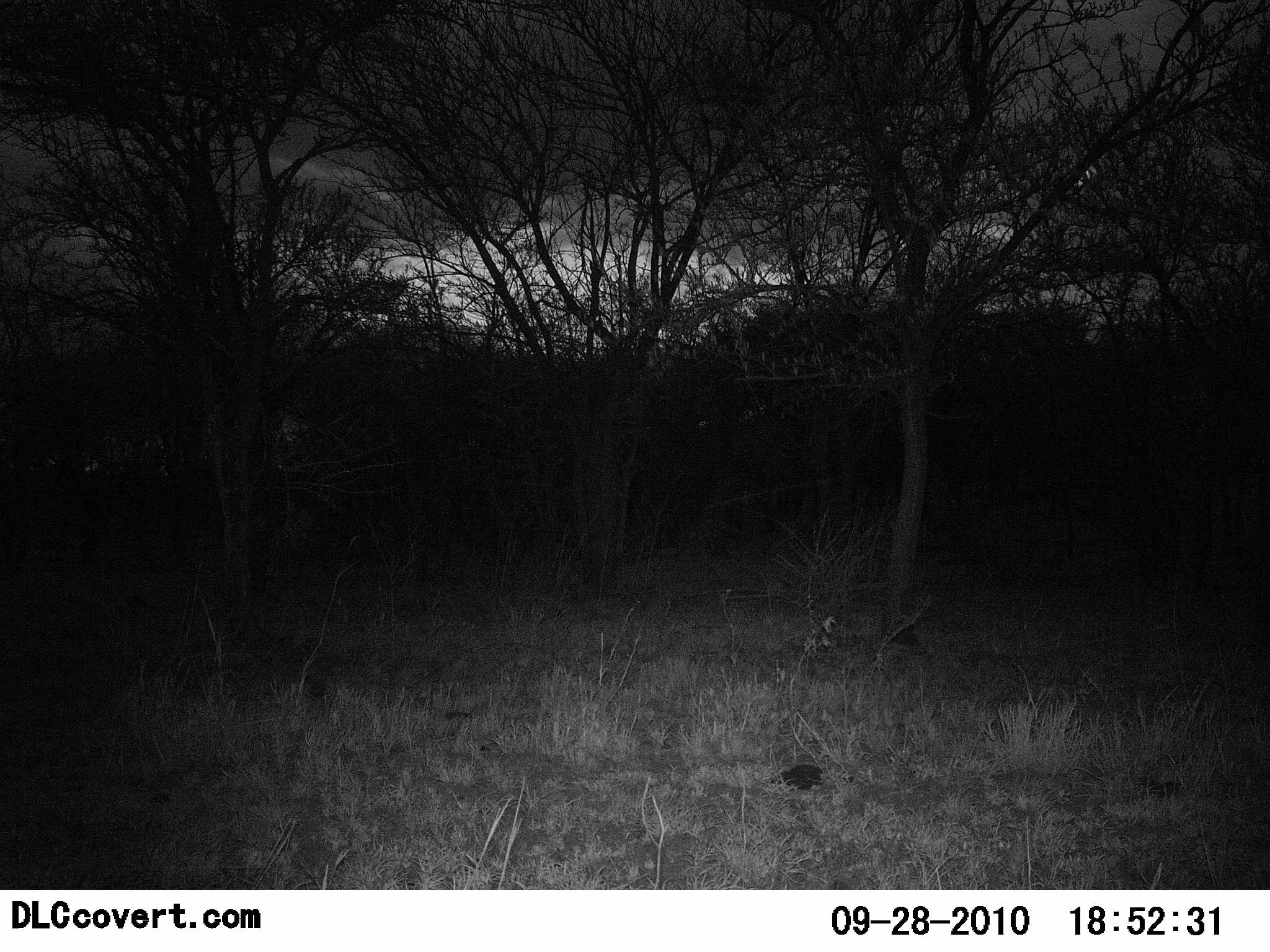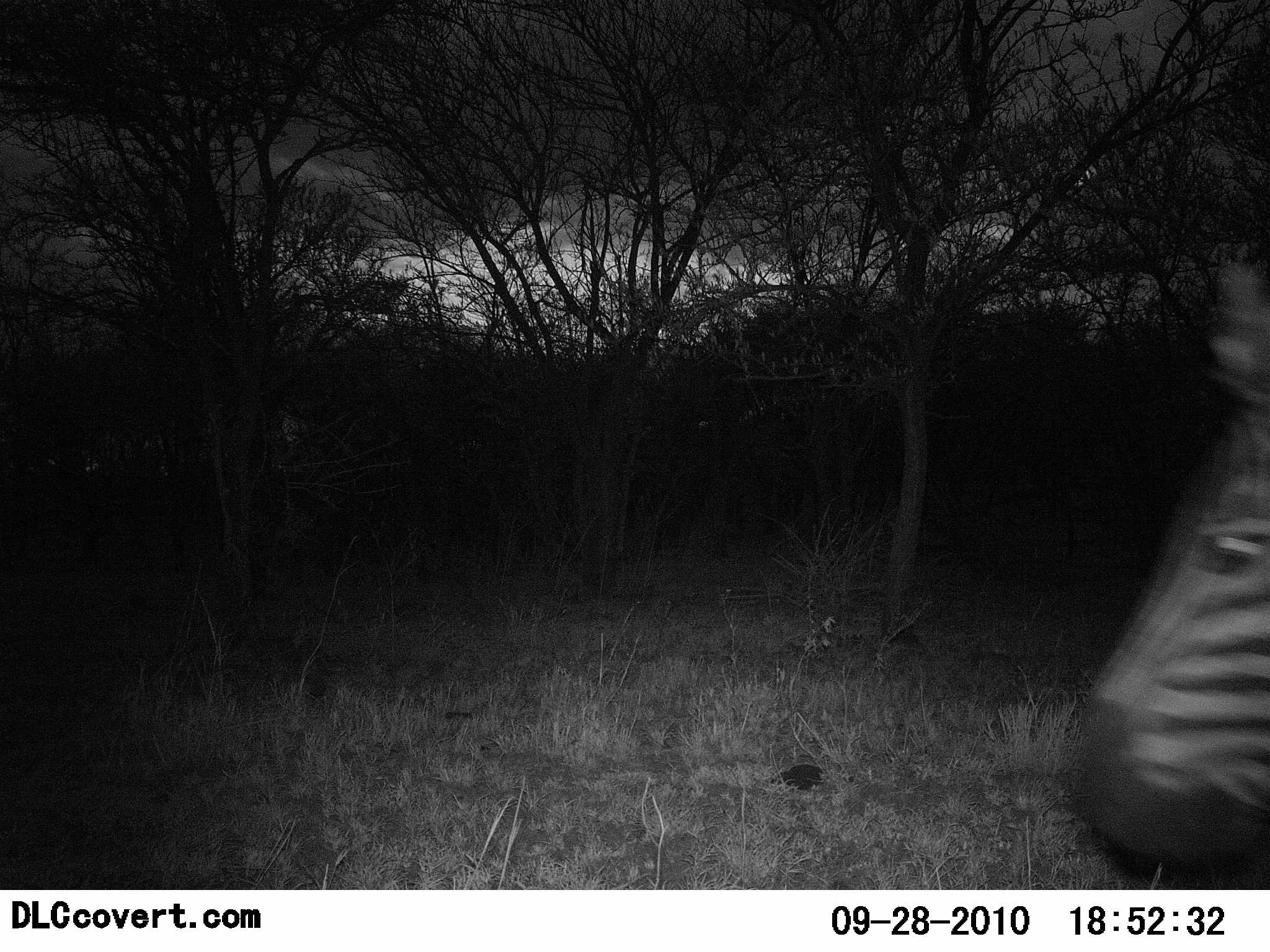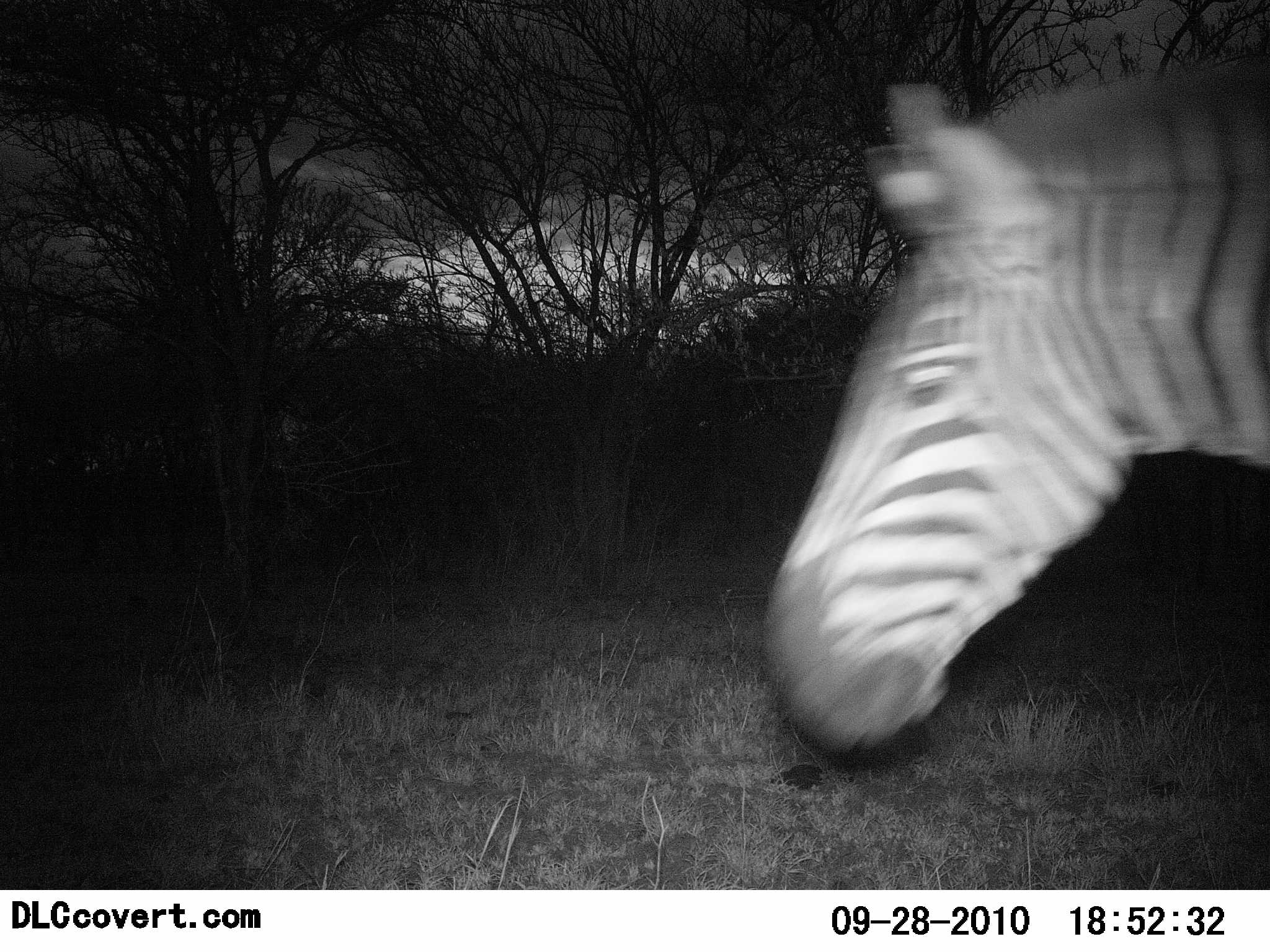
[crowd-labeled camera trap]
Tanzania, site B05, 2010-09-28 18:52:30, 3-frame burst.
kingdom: Animalia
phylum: Chordata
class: Mammalia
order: Perissodactyla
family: Equidae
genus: Equus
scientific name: Equus quagga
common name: plains zebra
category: zebra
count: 1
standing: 9%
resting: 0%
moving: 96%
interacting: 0%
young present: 0%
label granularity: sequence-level